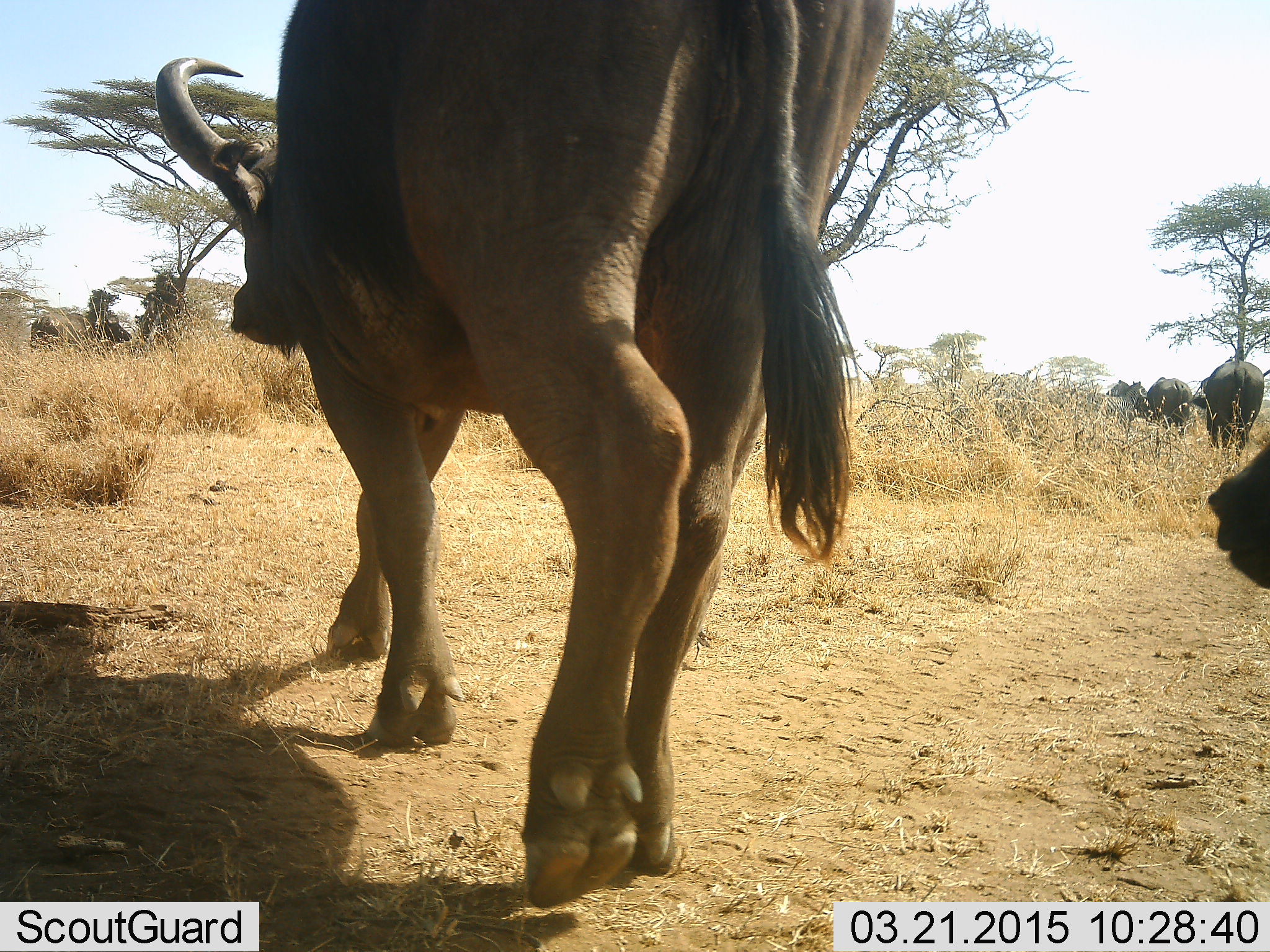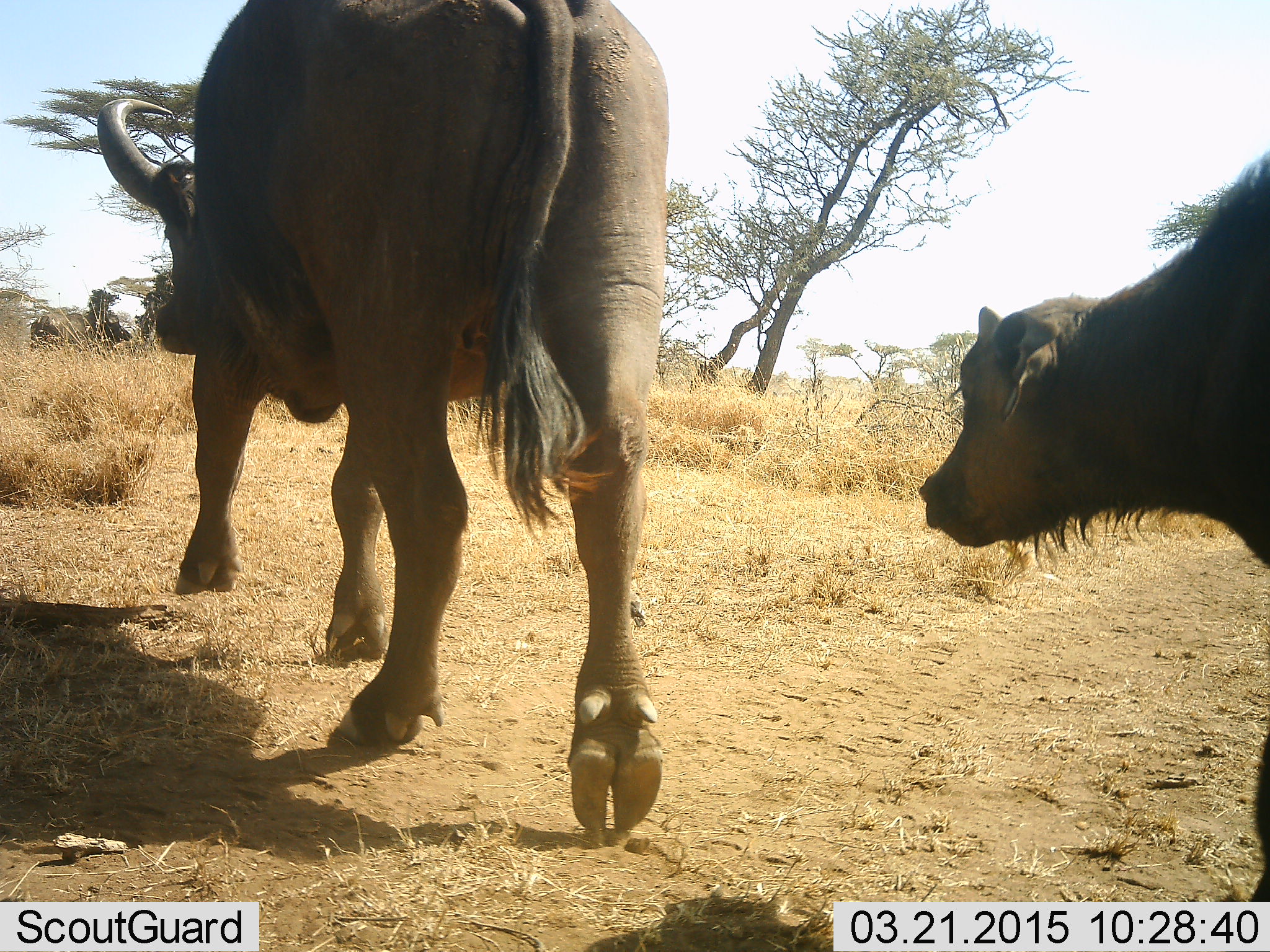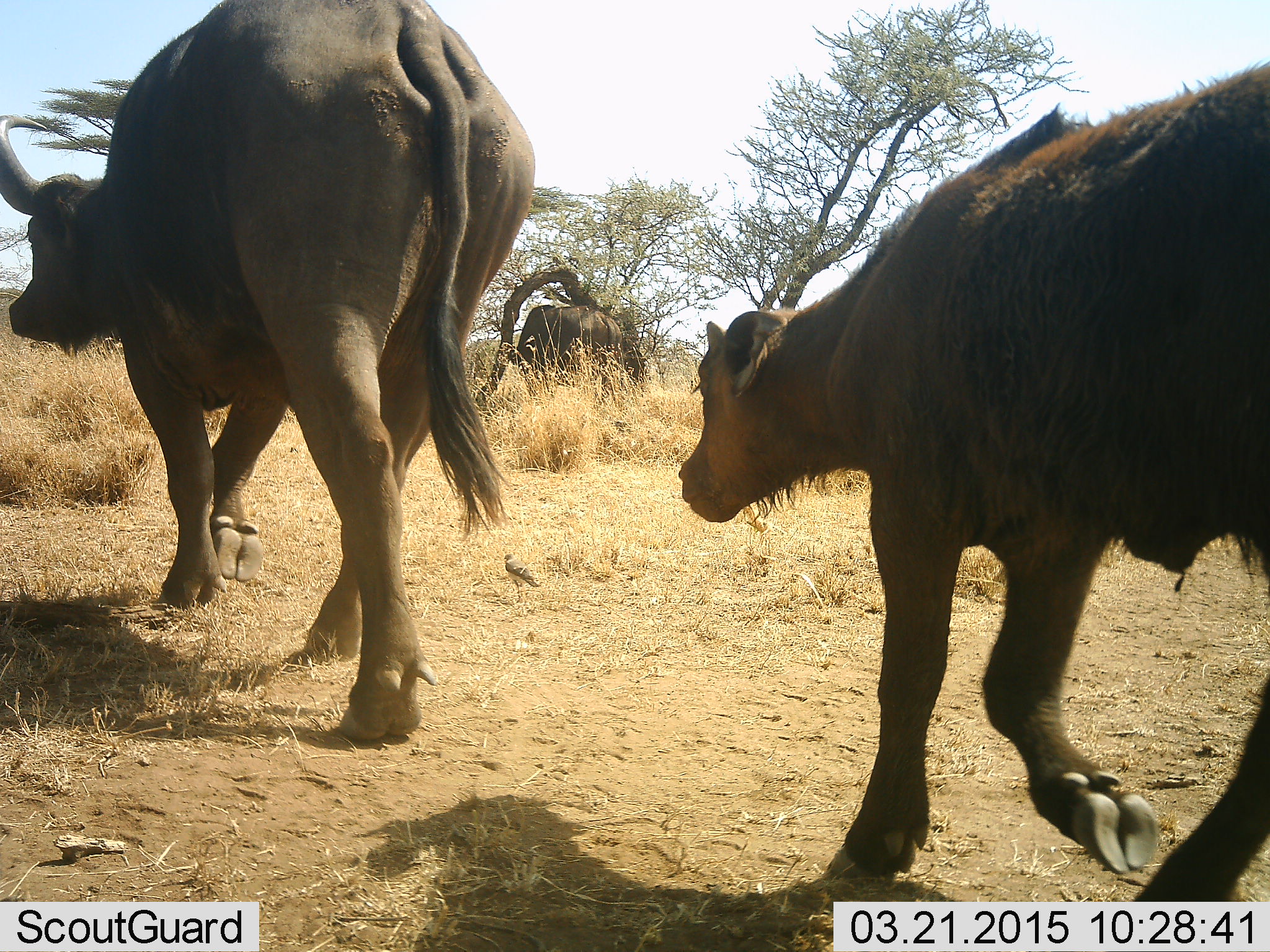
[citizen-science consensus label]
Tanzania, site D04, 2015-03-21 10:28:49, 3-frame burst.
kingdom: Animalia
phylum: Chordata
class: Mammalia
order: Artiodactyla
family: Bovidae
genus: Syncerus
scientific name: Syncerus caffer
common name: cape buffalo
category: buffalo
Buffalo (cape buffalo) (Syncerus caffer), count 2. Behavior (volunteer vote fractions): standing 10%, resting 0%, moving 100%, interacting 0%. Young present (vote fraction): 80%. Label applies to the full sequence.